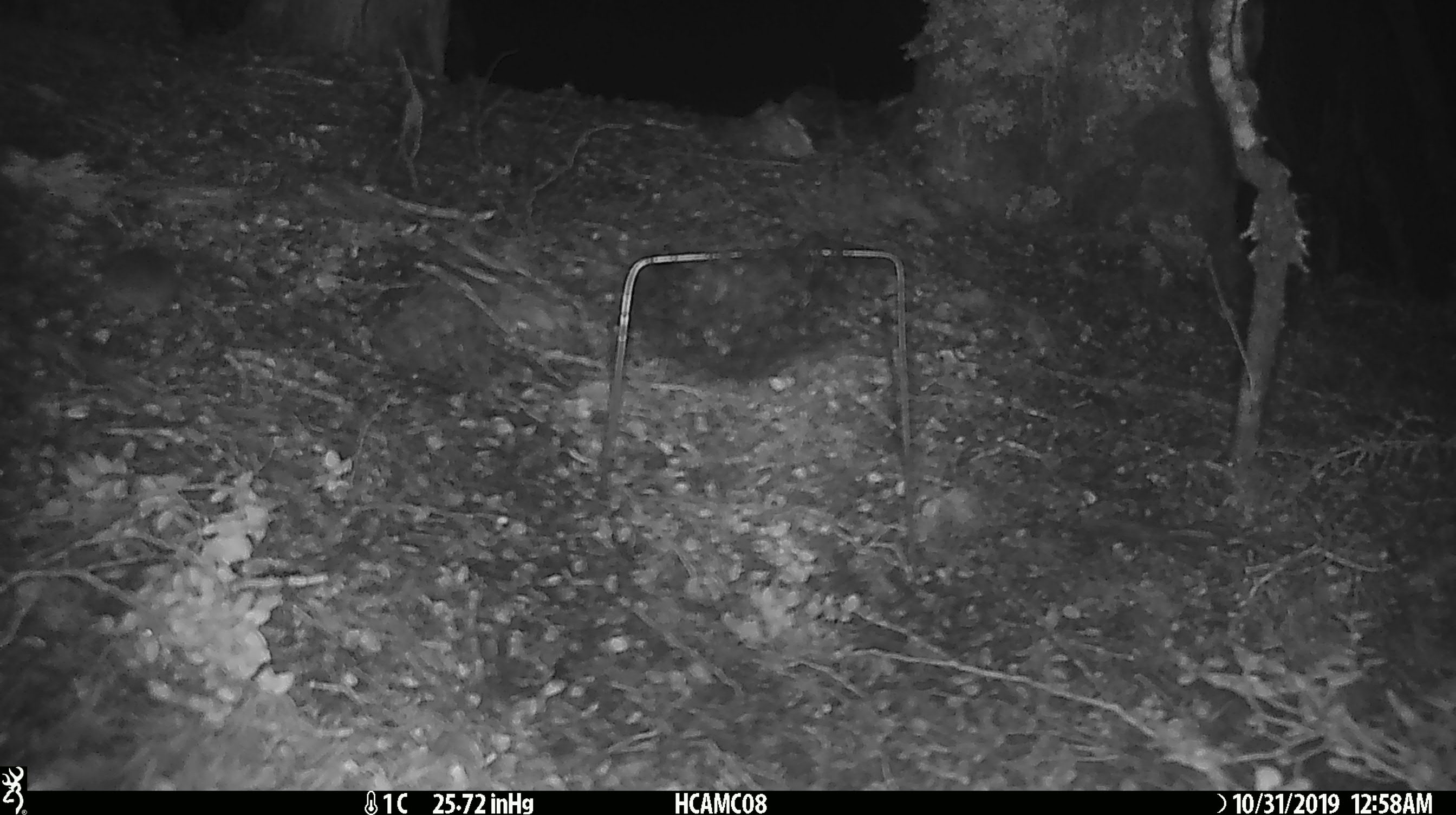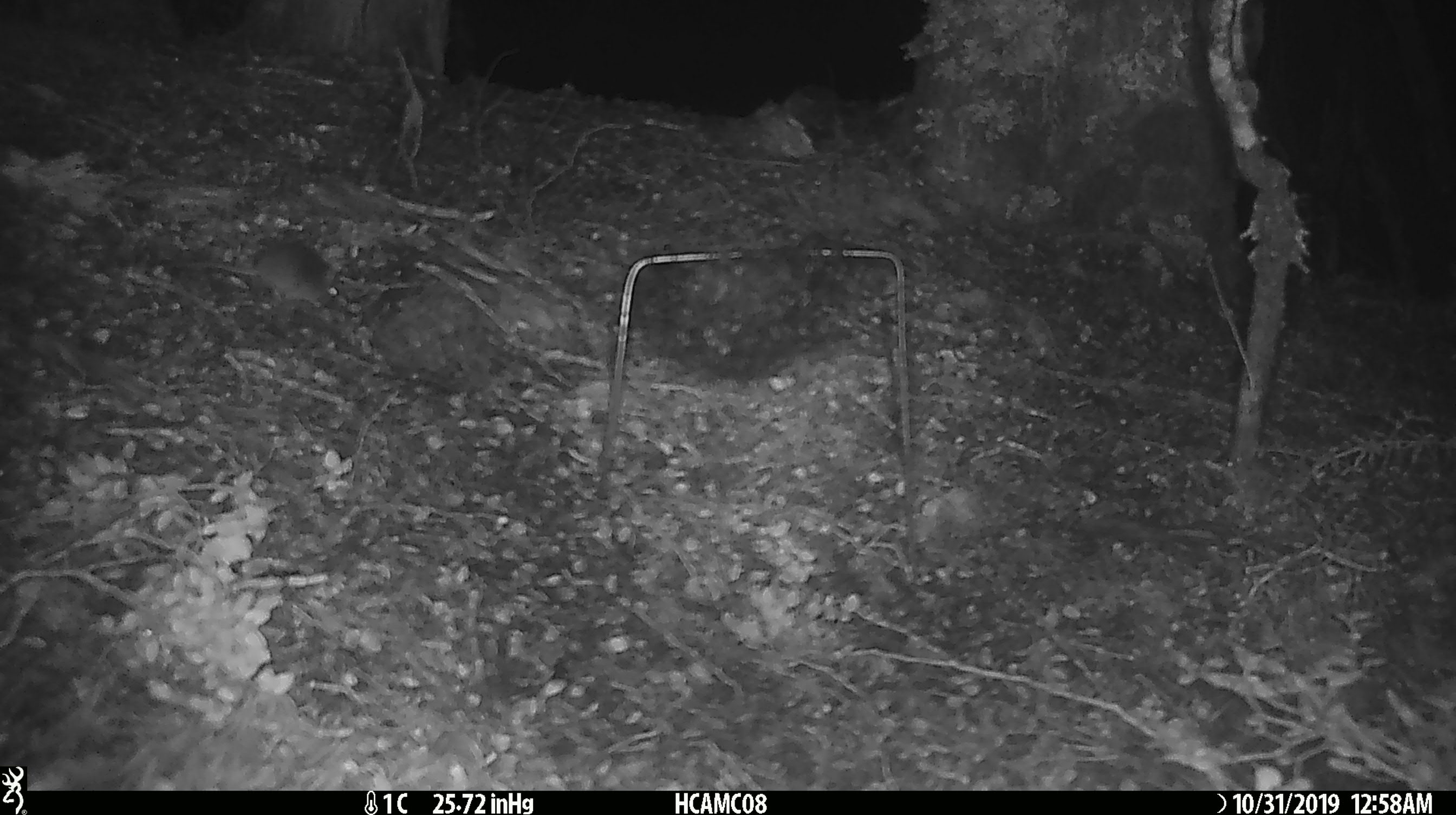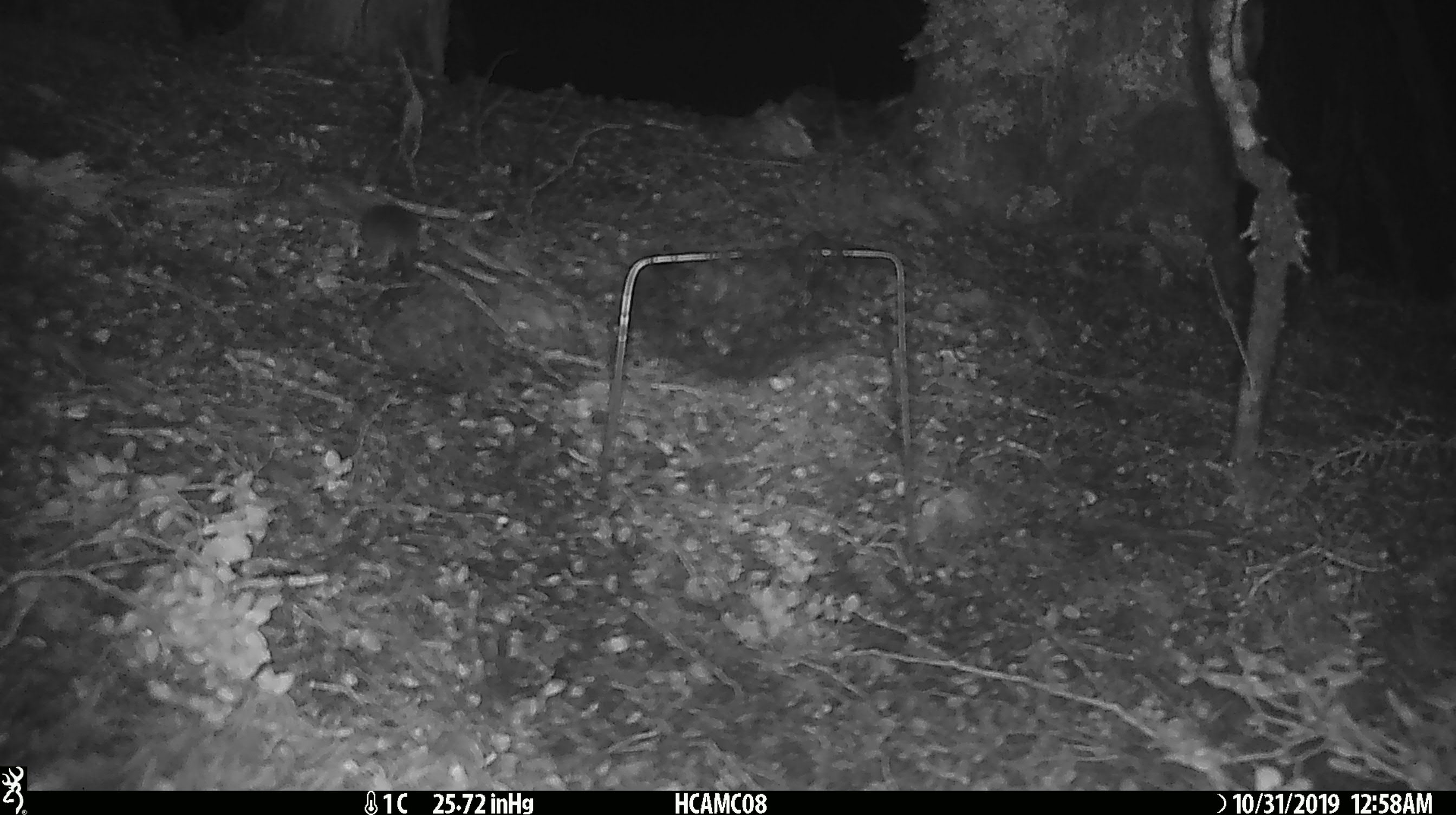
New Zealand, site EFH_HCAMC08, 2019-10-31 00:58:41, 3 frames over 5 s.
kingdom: Animalia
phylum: Chordata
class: Mammalia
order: Rodentia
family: Muridae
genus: Mus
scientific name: Mus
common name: mouse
Mouse (Mus).